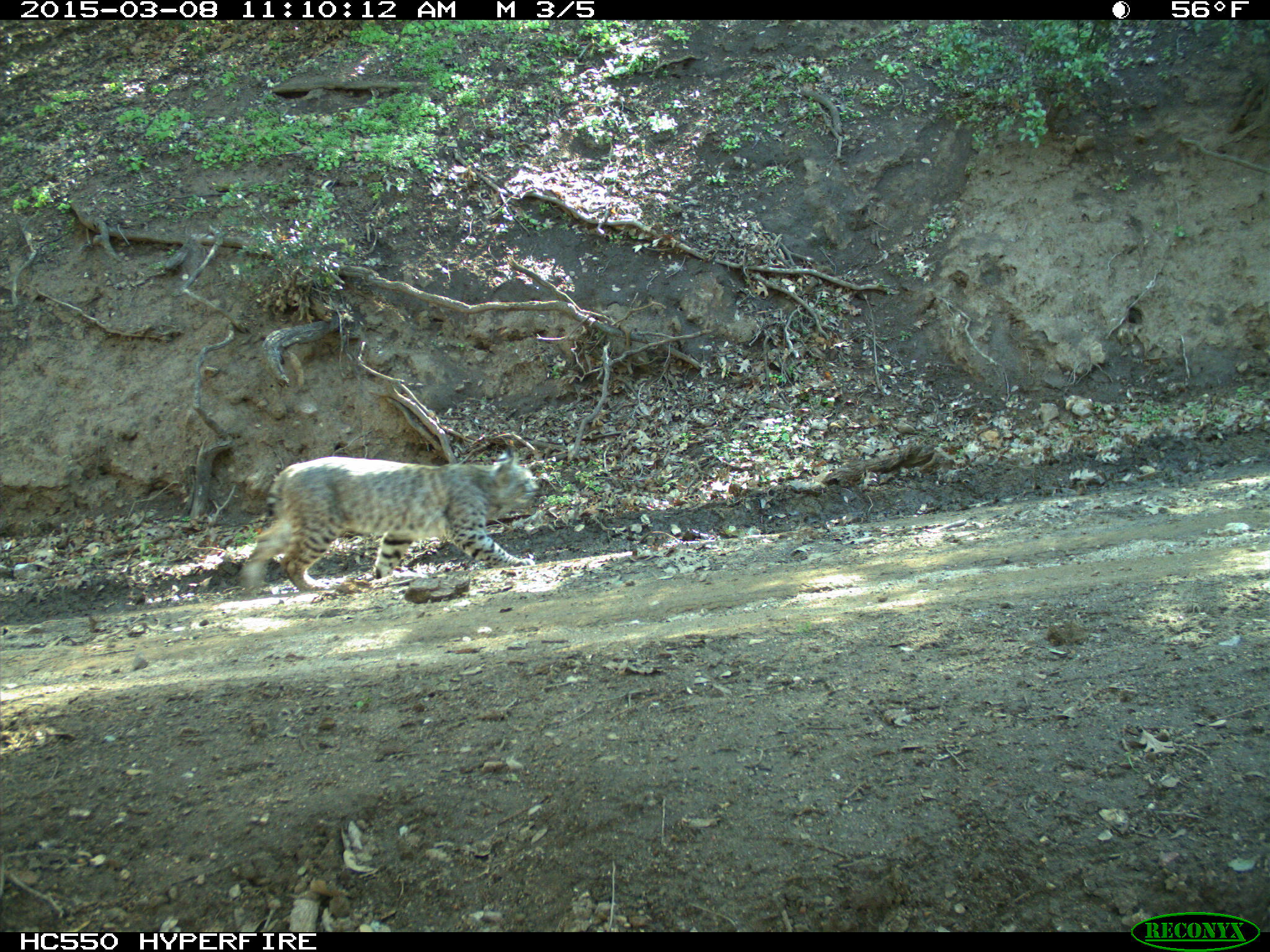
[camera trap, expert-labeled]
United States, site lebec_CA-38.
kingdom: Animalia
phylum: Chordata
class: Mammalia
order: Carnivora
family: Felidae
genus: Lynx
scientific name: Lynx rufus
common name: bobcat